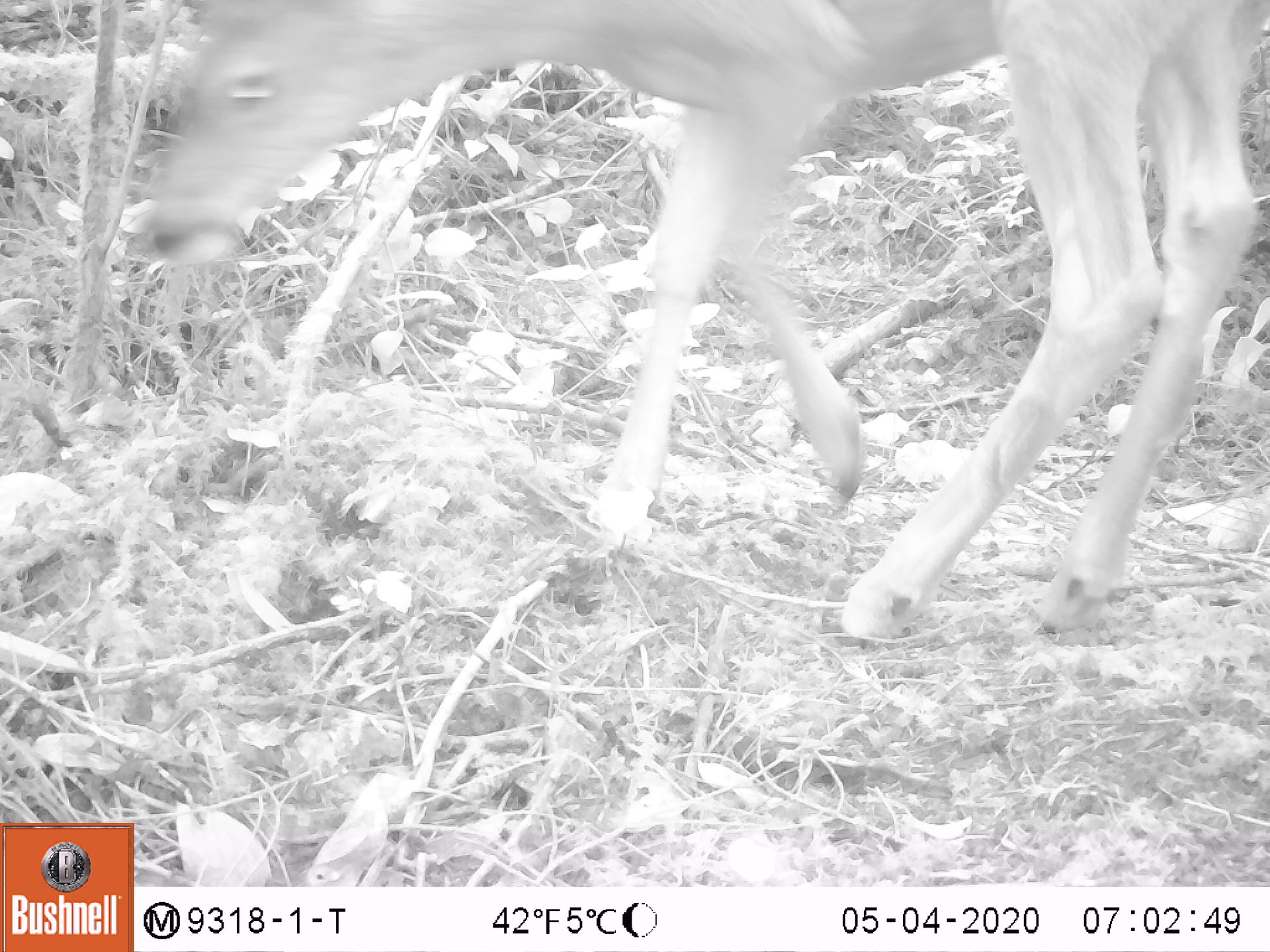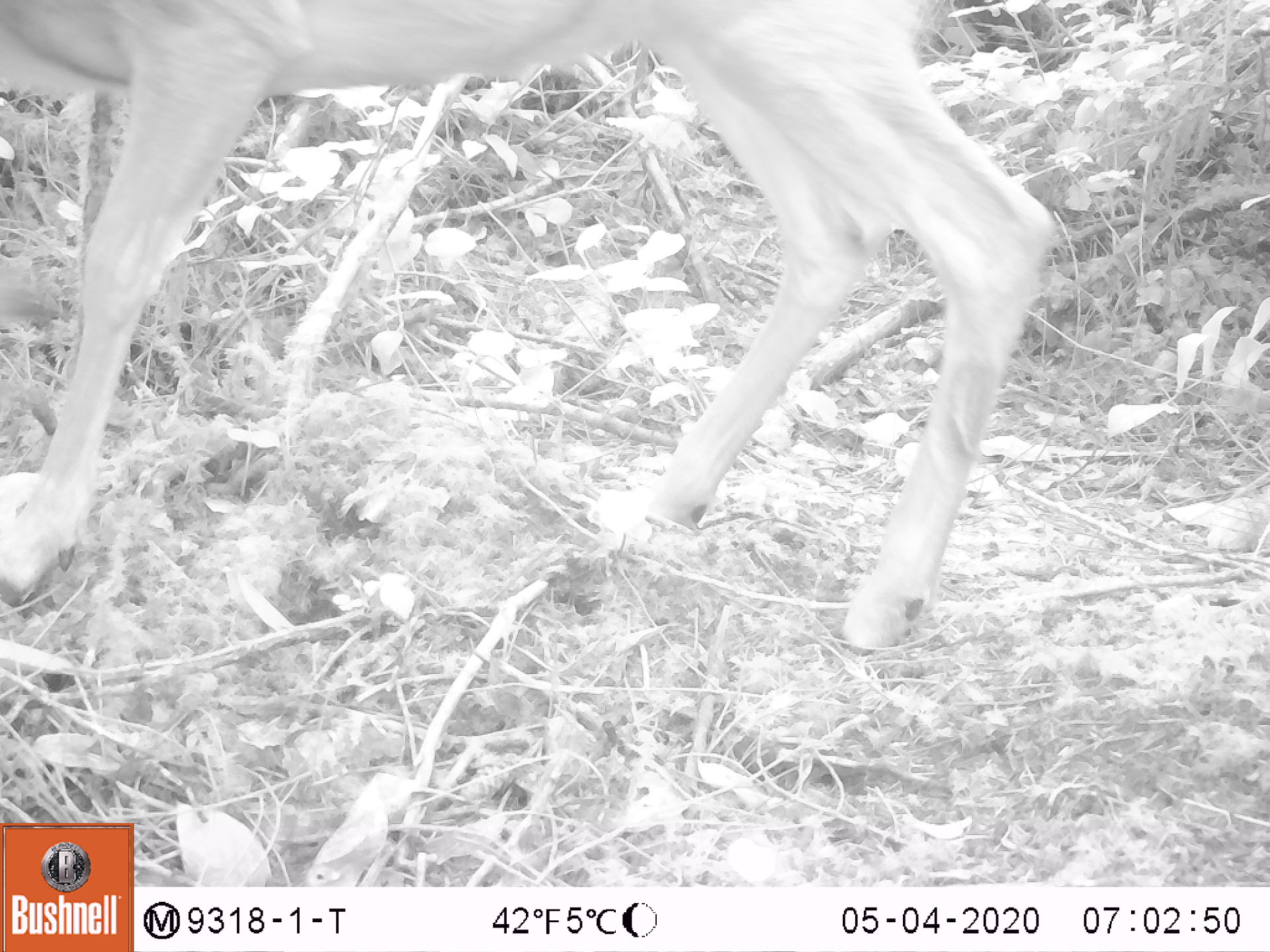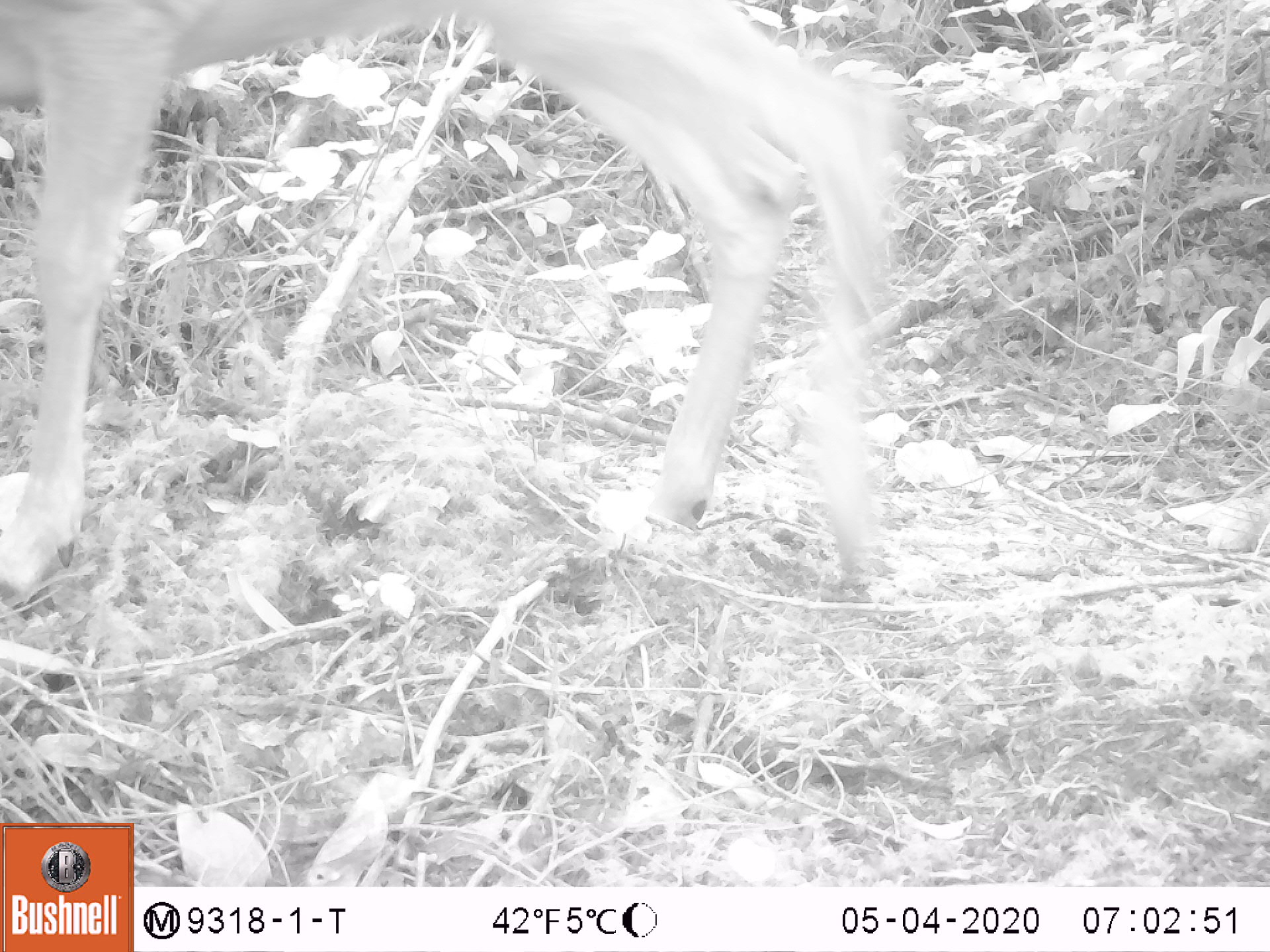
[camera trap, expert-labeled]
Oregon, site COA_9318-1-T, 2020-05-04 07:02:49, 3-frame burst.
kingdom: Animalia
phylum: Chordata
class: Mammalia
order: Artiodactyla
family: Cervidae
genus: Odocoileus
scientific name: Odocoileus hemionus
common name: black-tailed deer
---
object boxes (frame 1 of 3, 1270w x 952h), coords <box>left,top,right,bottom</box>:
black-tailed deer: <box>124,0,1266,648</box>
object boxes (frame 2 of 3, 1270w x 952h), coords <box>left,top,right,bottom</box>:
black-tailed deer: <box>3,7,1065,666</box>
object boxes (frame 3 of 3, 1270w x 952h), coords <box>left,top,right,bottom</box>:
black-tailed deer: <box>5,0,915,598</box>